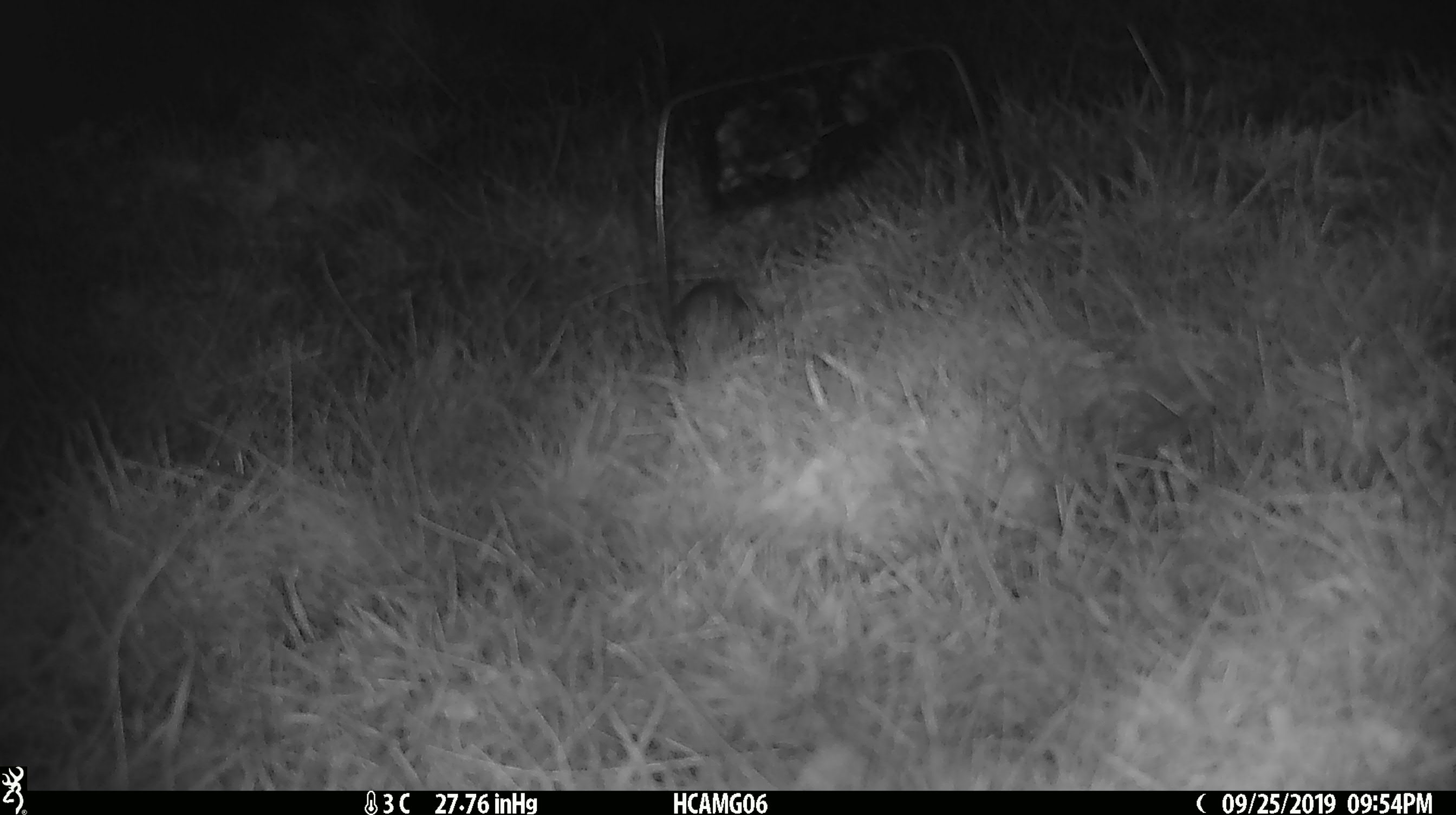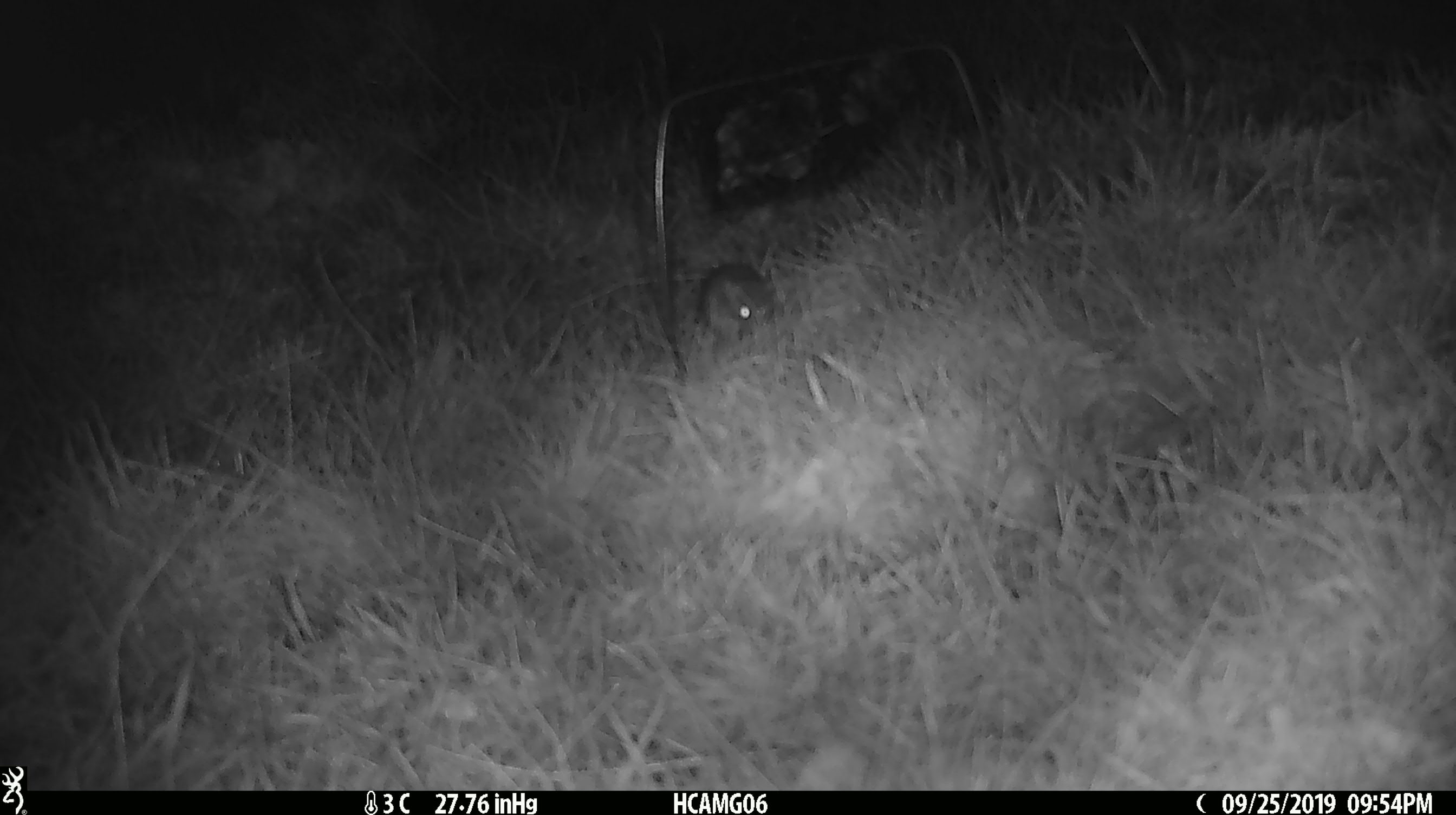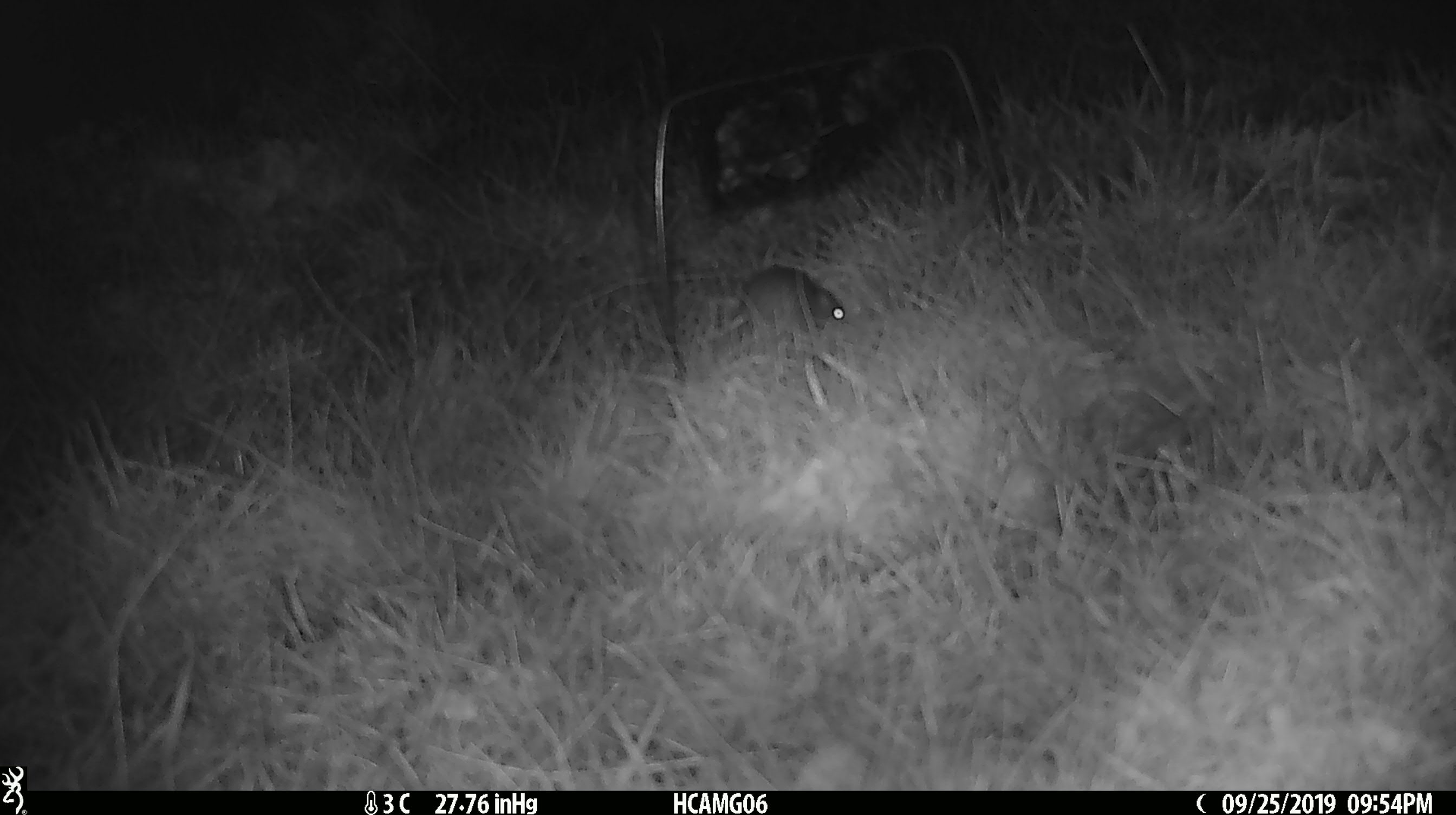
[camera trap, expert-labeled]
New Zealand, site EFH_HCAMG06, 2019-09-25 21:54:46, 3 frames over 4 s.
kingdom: Animalia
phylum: Chordata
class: Mammalia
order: Rodentia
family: Muridae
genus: Mus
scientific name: Mus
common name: mouse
Mouse (Mus).